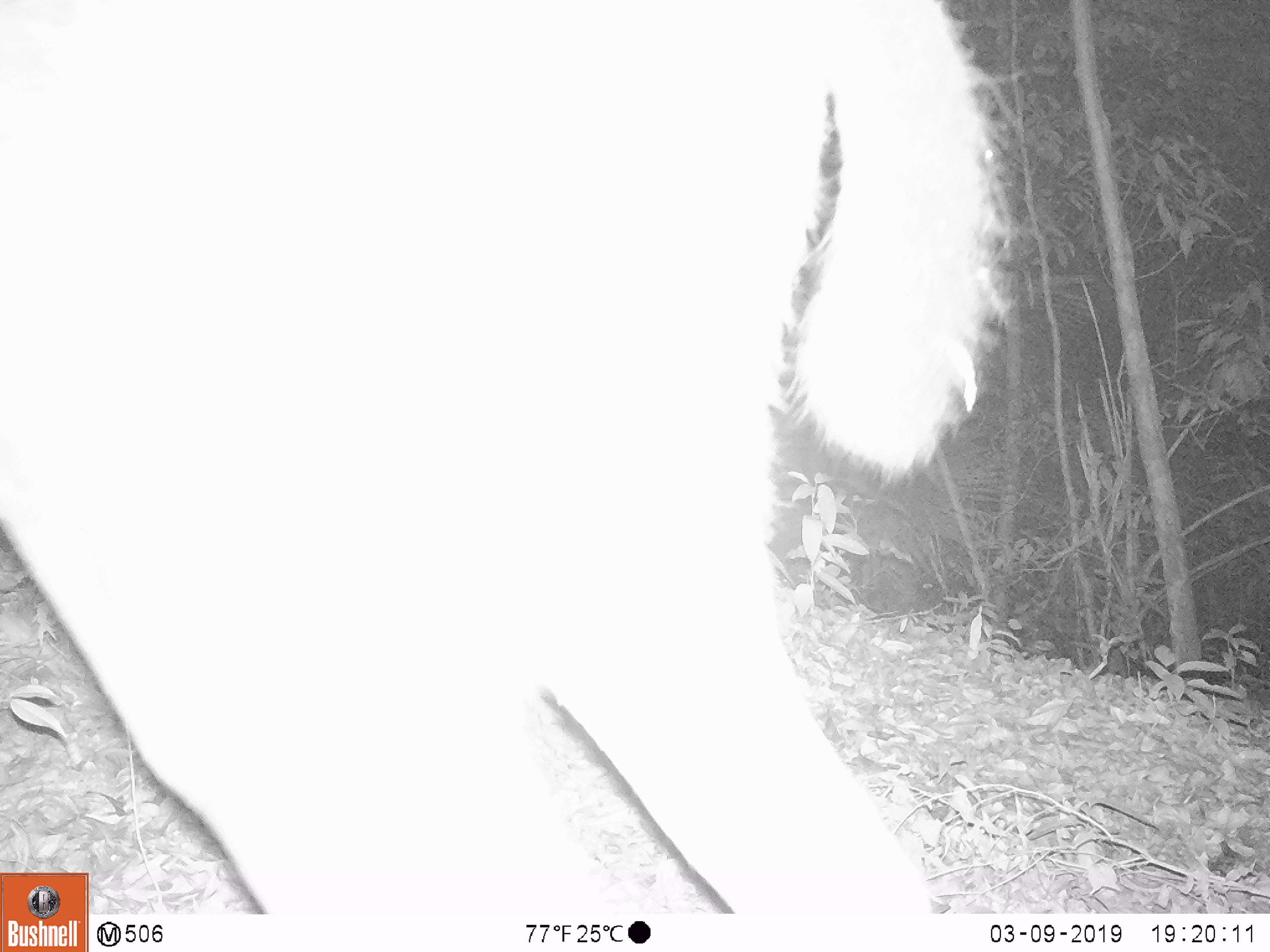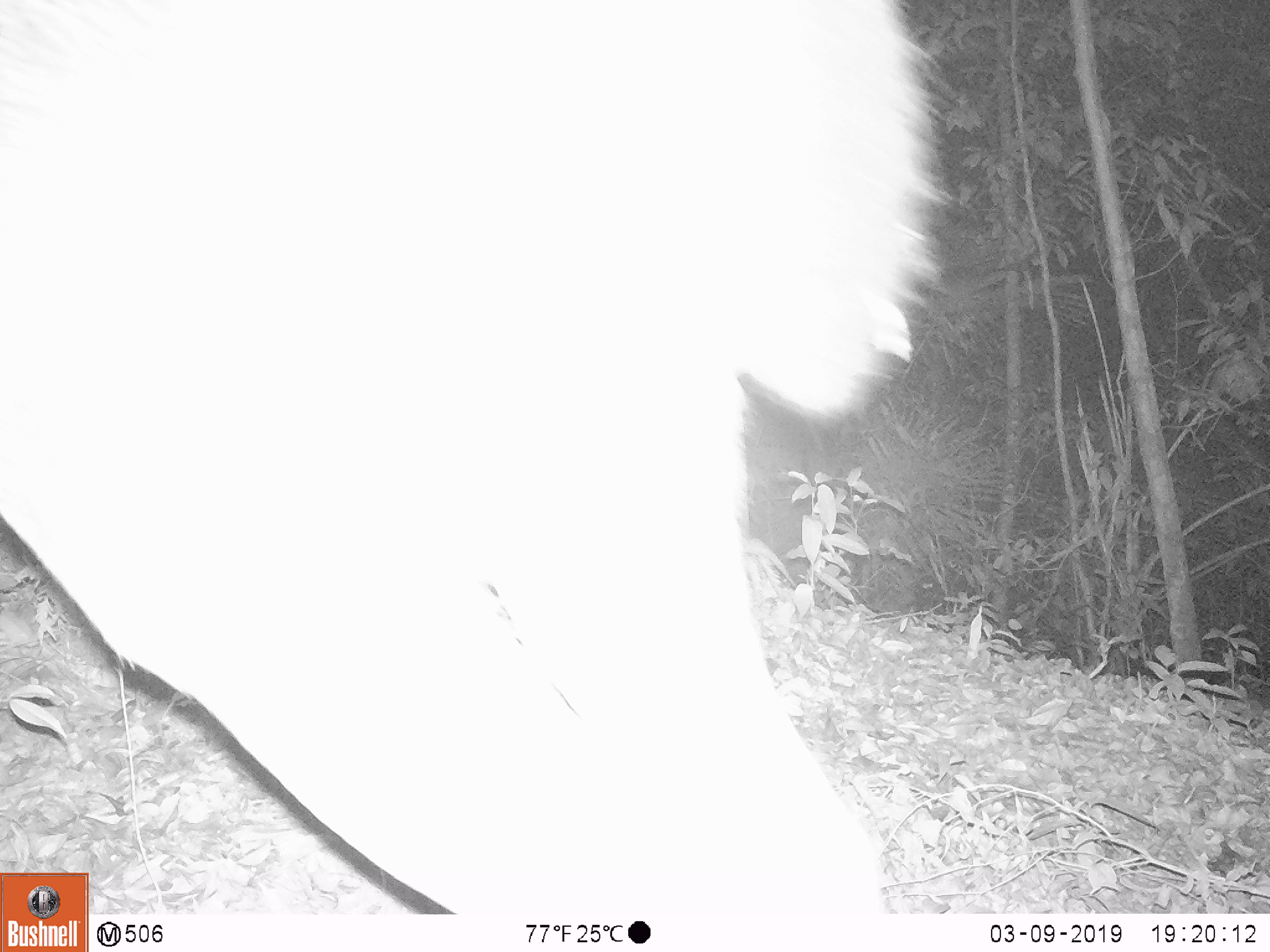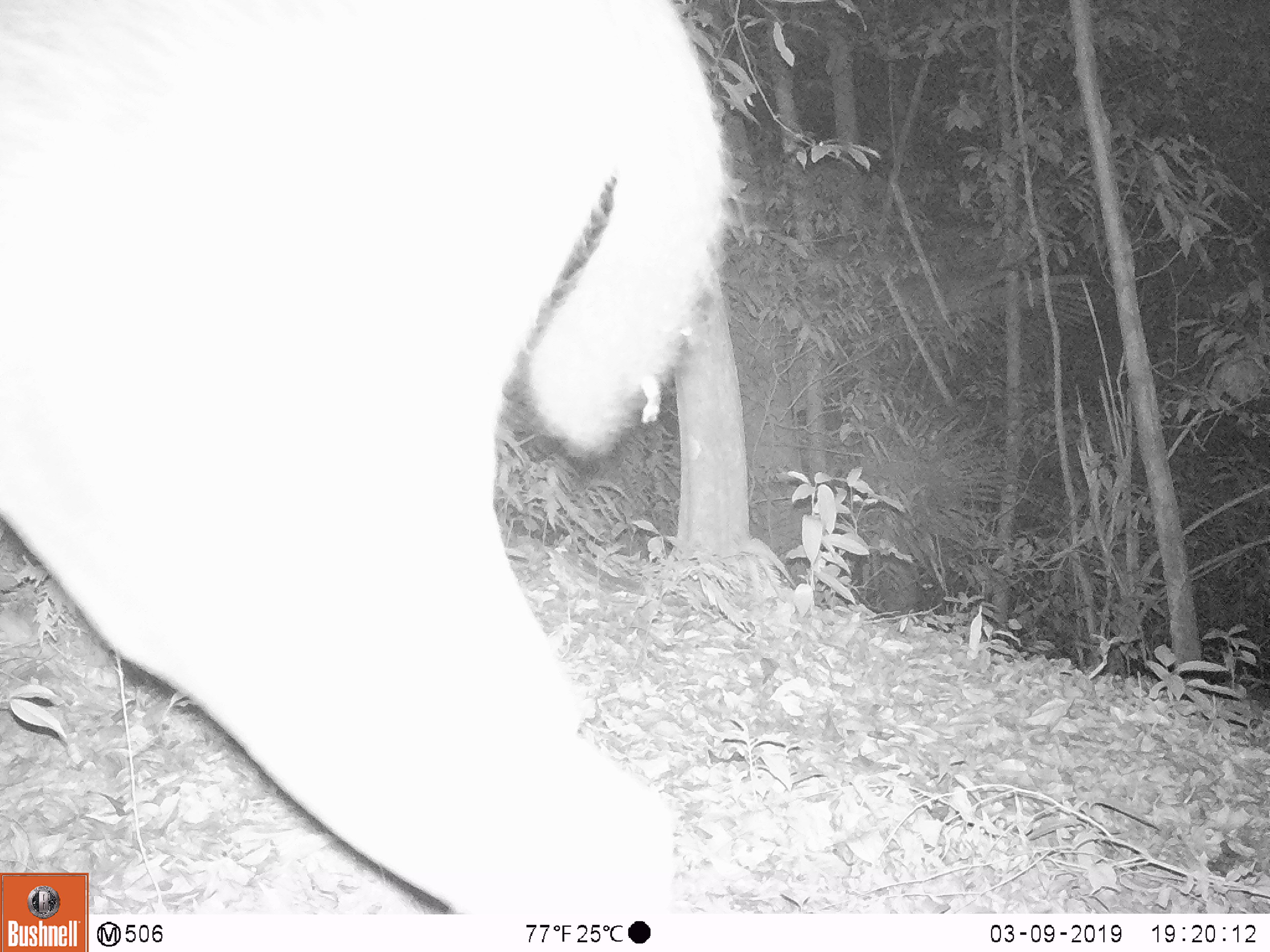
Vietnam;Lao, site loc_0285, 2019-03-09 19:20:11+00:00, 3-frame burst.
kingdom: Animalia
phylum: Chordata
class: Mammalia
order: Artiodactyla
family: Cervidae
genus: Rusa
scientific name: Rusa unicolor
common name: sambar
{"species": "sambar (Rusa unicolor)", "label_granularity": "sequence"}